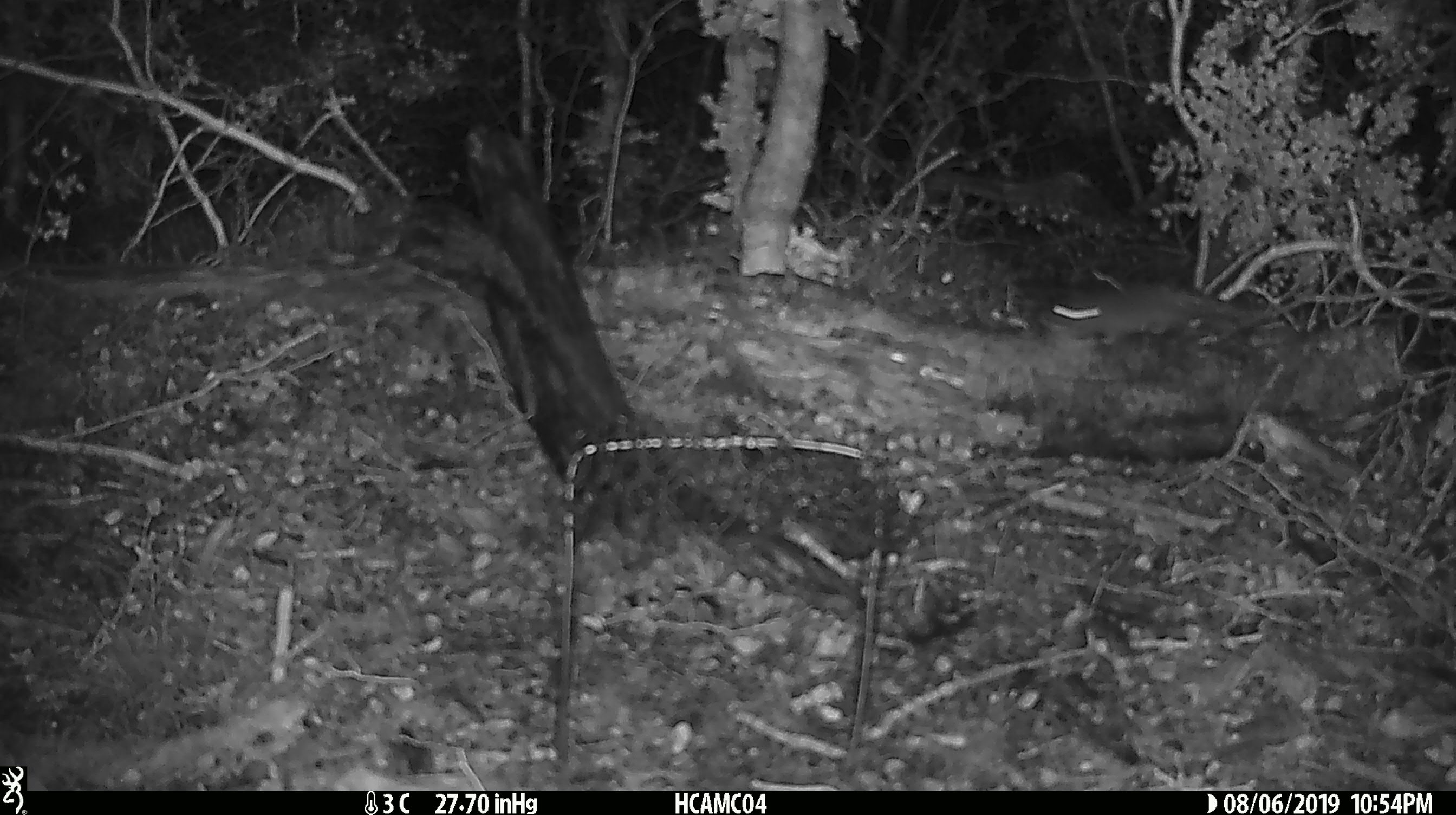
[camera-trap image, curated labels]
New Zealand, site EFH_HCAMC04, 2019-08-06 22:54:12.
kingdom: Animalia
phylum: Chordata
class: Mammalia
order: Rodentia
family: Muridae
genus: Mus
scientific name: Mus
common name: mouse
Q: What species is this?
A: Mouse (Mus).